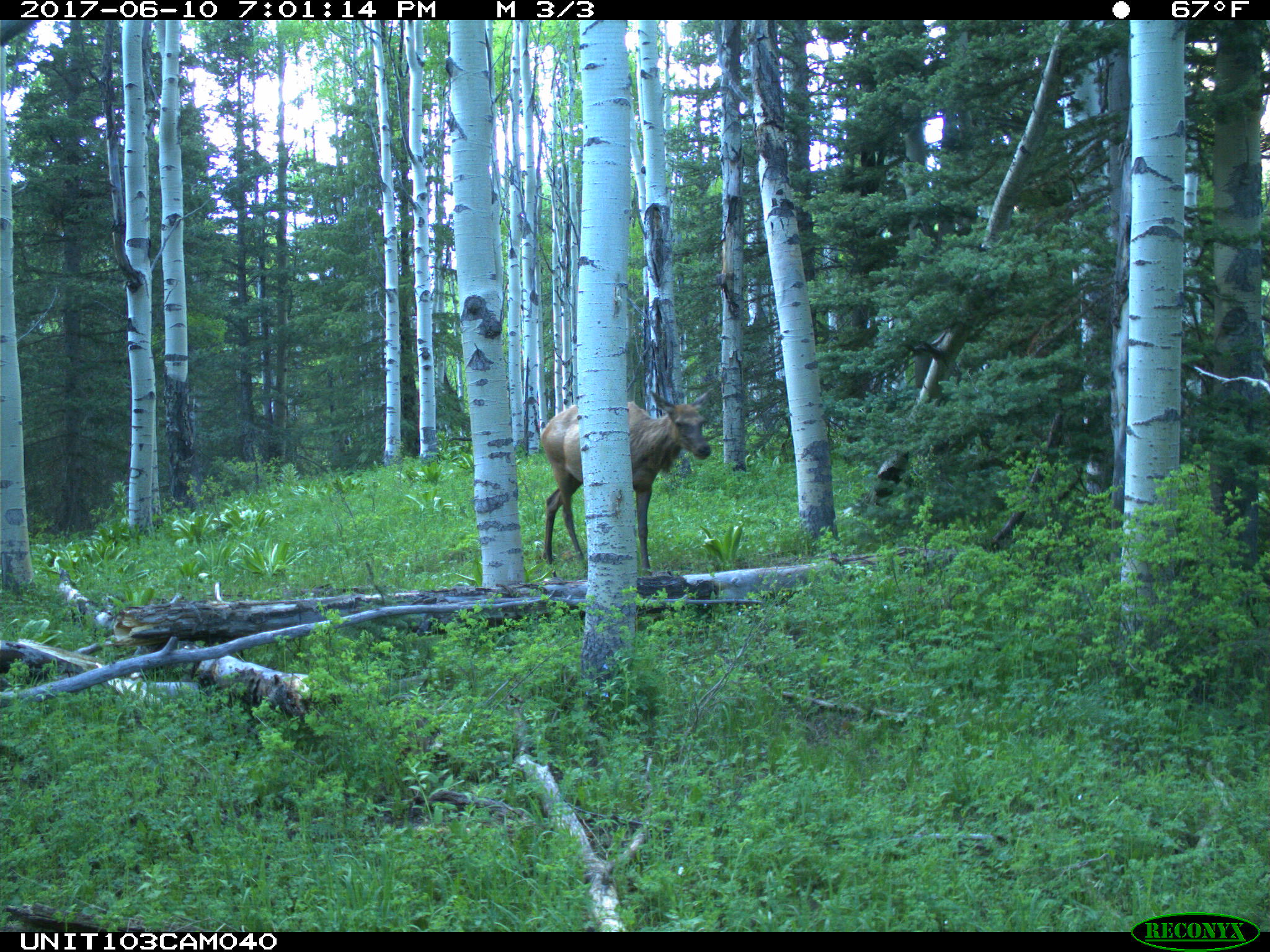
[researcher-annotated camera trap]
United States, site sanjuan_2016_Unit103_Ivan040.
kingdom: Animalia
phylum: Chordata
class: Mammalia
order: Artiodactyla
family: Cervidae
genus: Cervus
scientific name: Cervus elaphus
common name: red deer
Cervus elaphus (red deer).